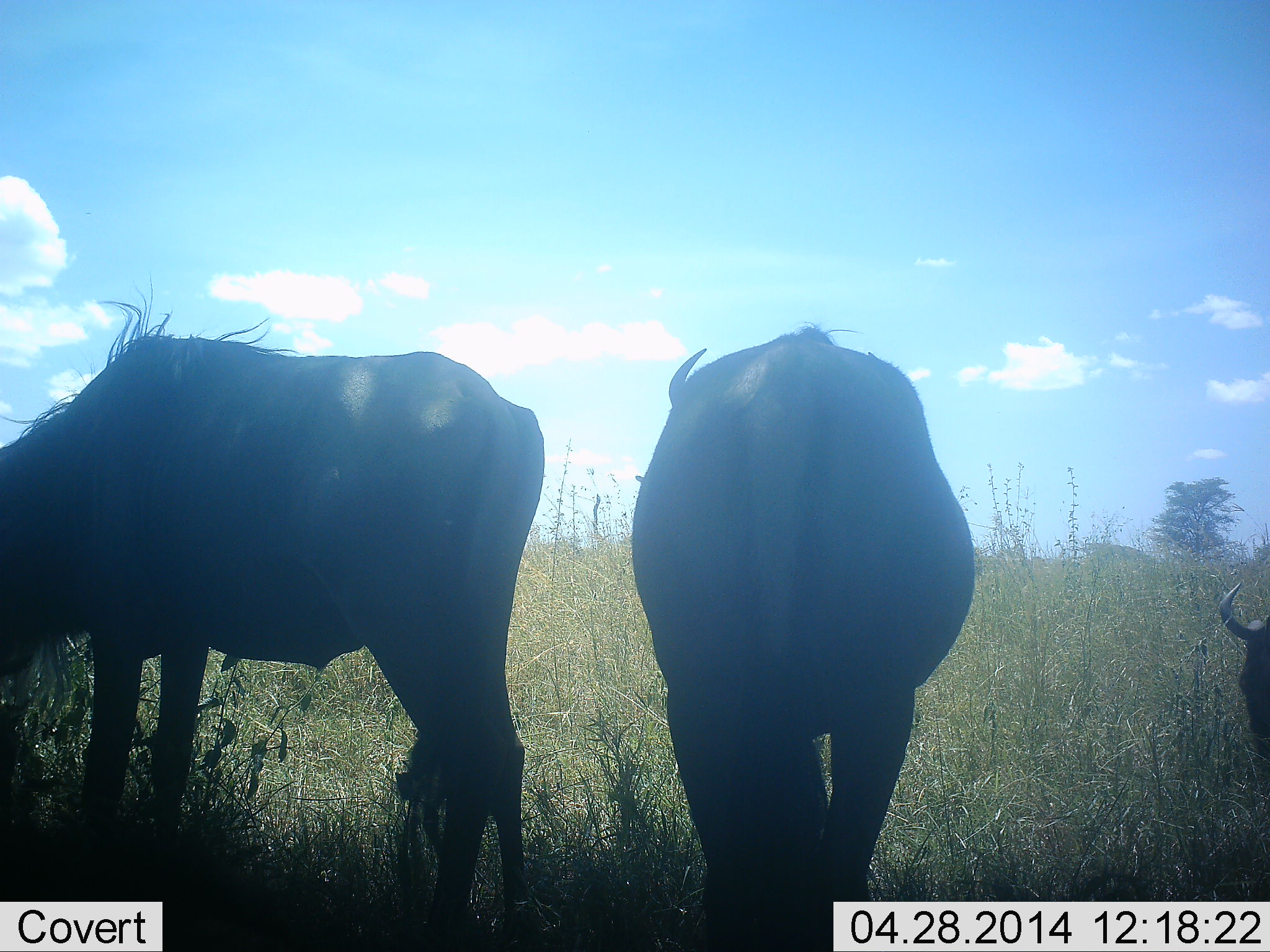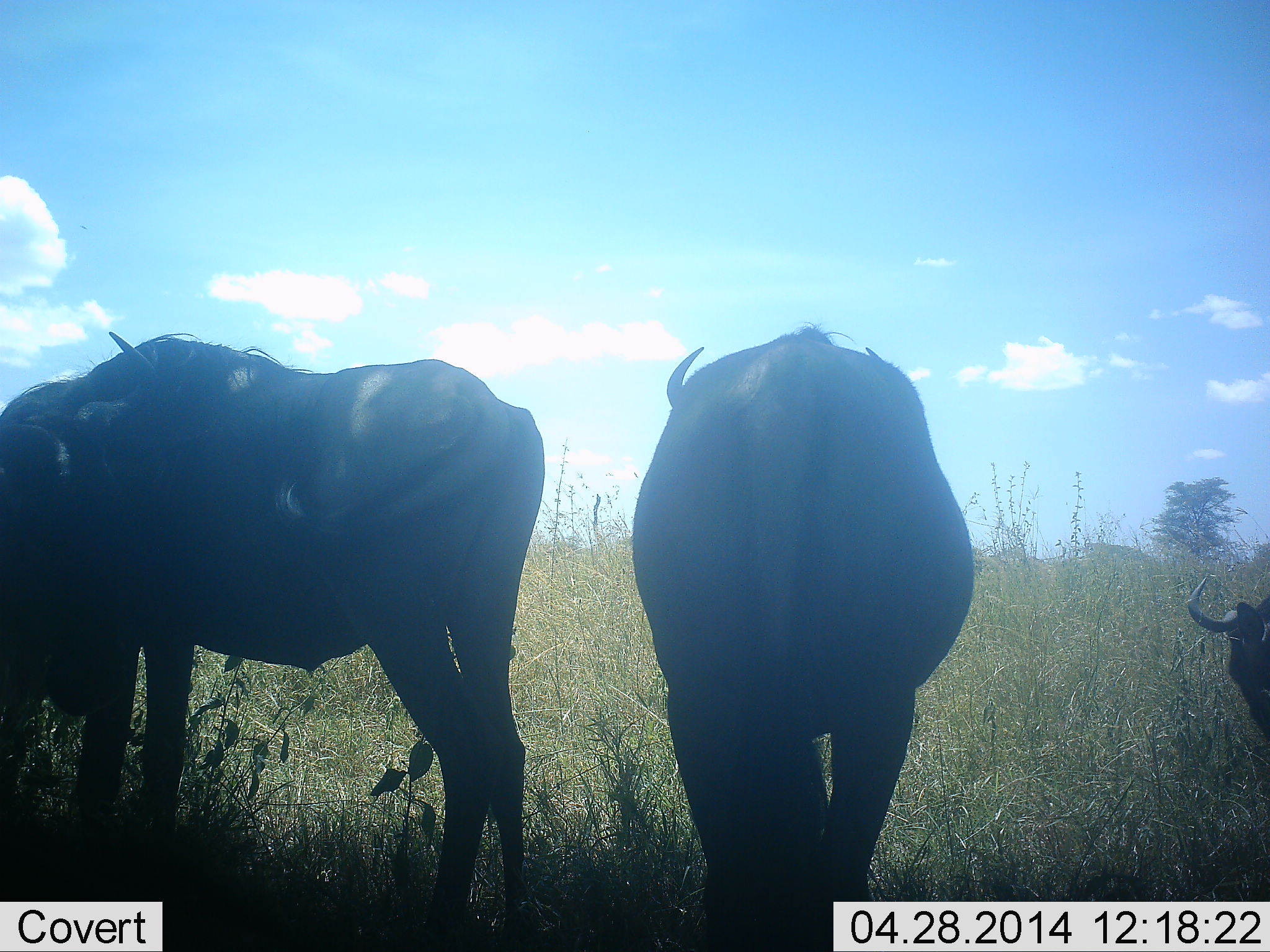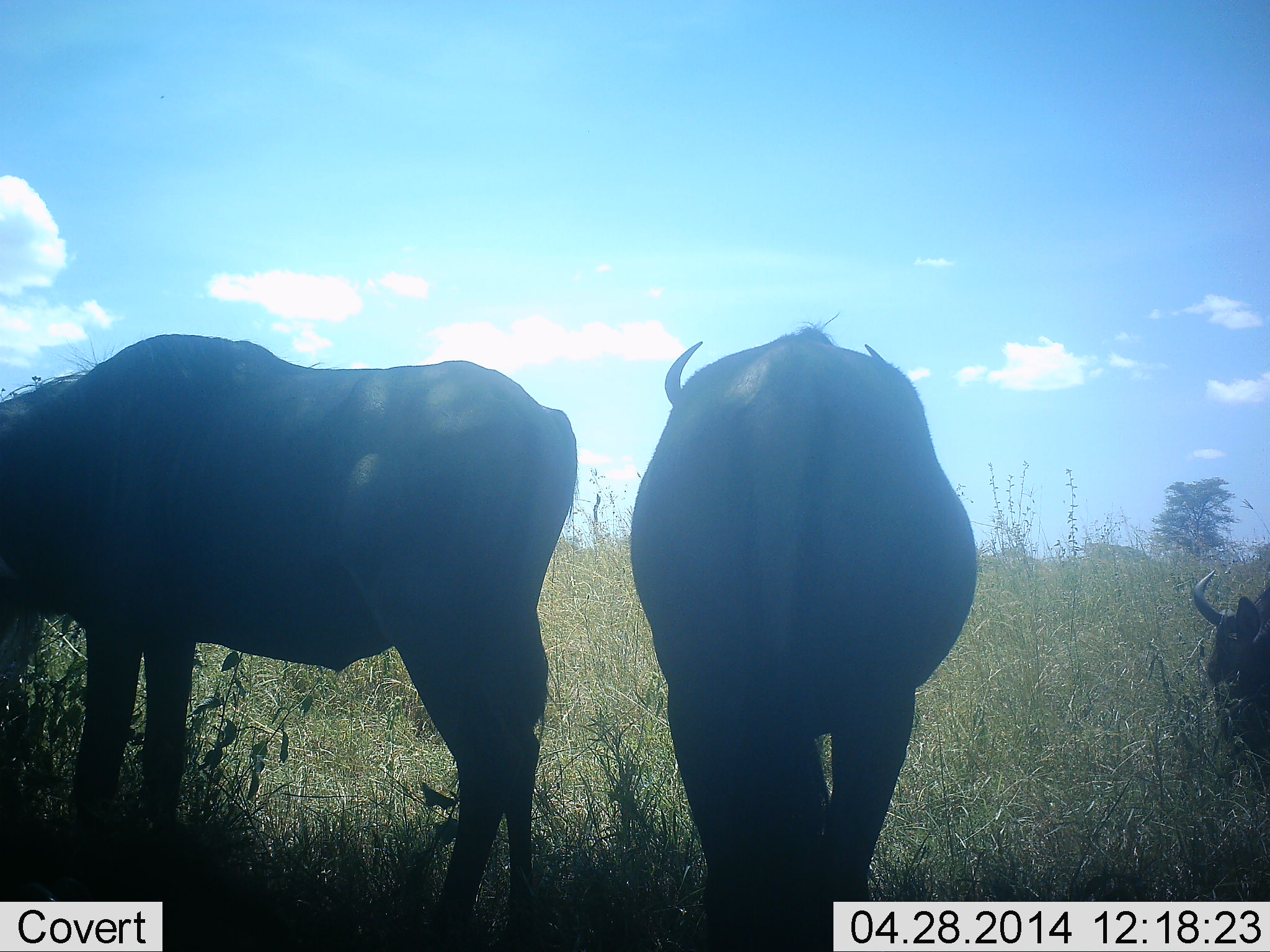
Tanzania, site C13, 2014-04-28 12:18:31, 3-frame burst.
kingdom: Animalia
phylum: Chordata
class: Mammalia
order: Artiodactyla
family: Bovidae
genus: Connochaetes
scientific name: Connochaetes taurinus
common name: blue wildebeest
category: wildebeest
Wildebeest (blue wildebeest) (Connochaetes taurinus), count 3. Behavior (volunteer vote fractions): standing 70%, resting 30%, moving 0%, interacting 0%. Young present (vote fraction): 0%. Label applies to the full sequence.